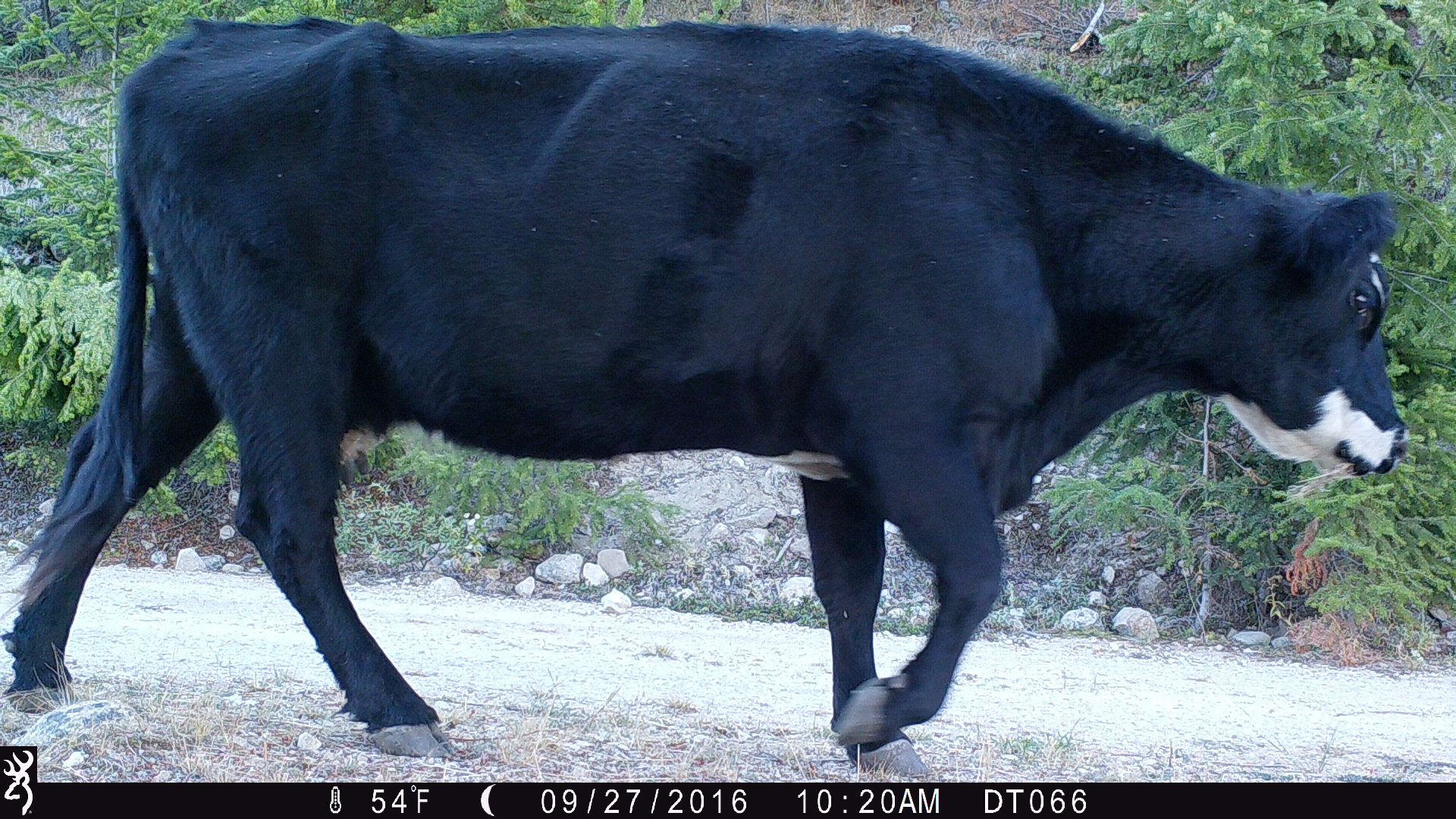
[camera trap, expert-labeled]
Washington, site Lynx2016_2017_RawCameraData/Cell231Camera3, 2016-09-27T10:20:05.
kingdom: Animalia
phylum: Chordata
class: Mammalia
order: Artiodactyla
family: Bovidae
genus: Bos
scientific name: Bos taurus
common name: domestic cattle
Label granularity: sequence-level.